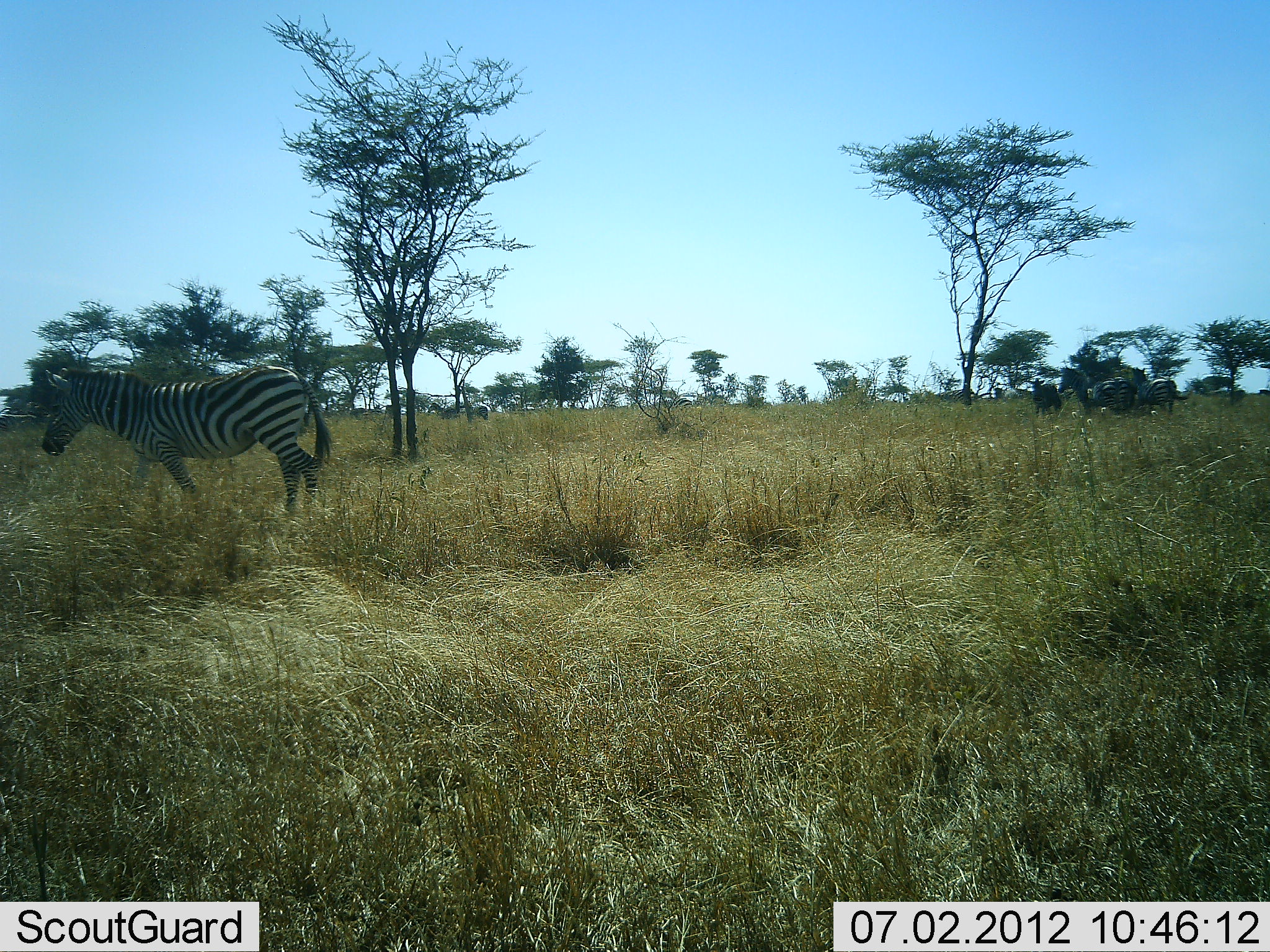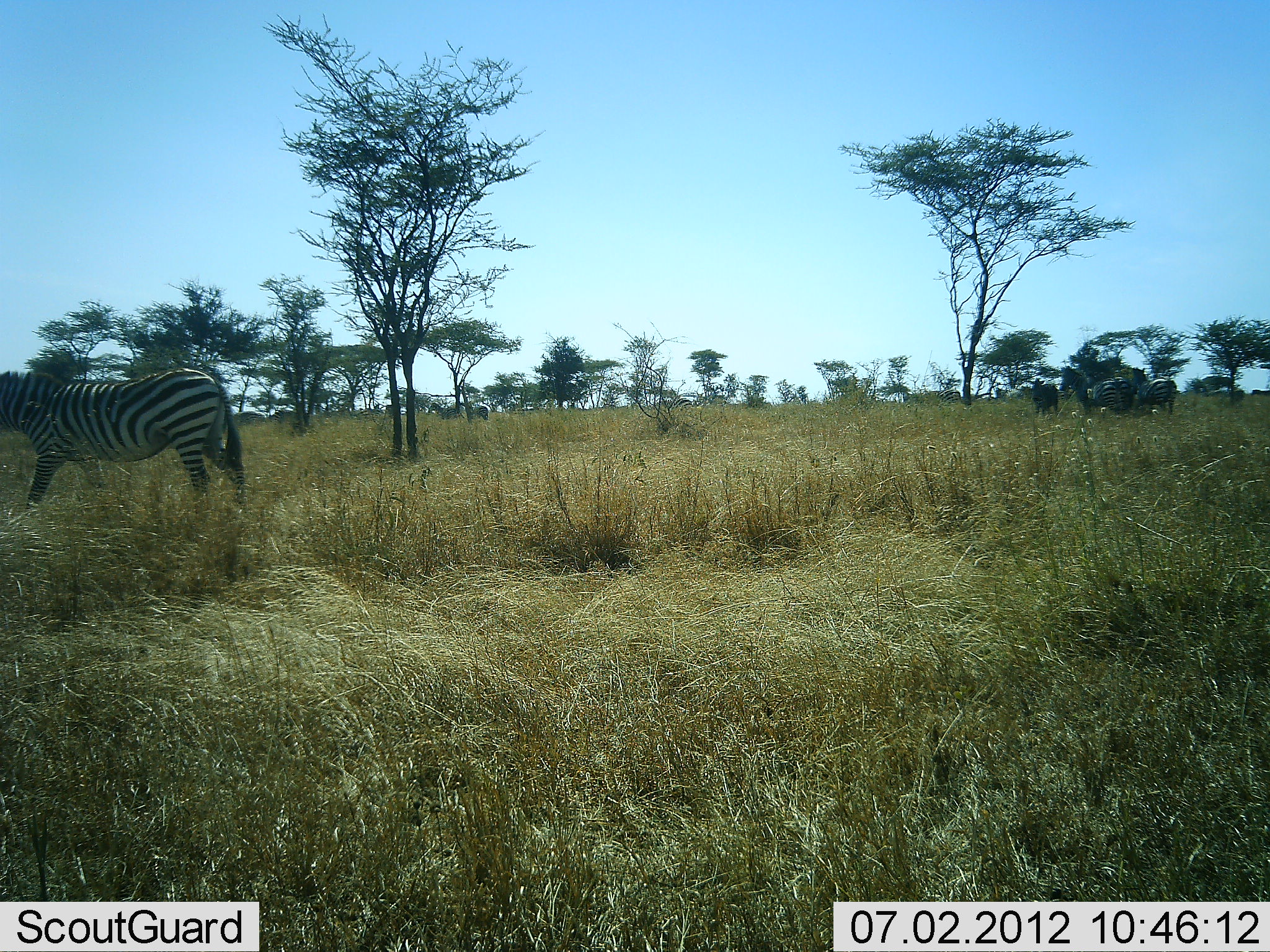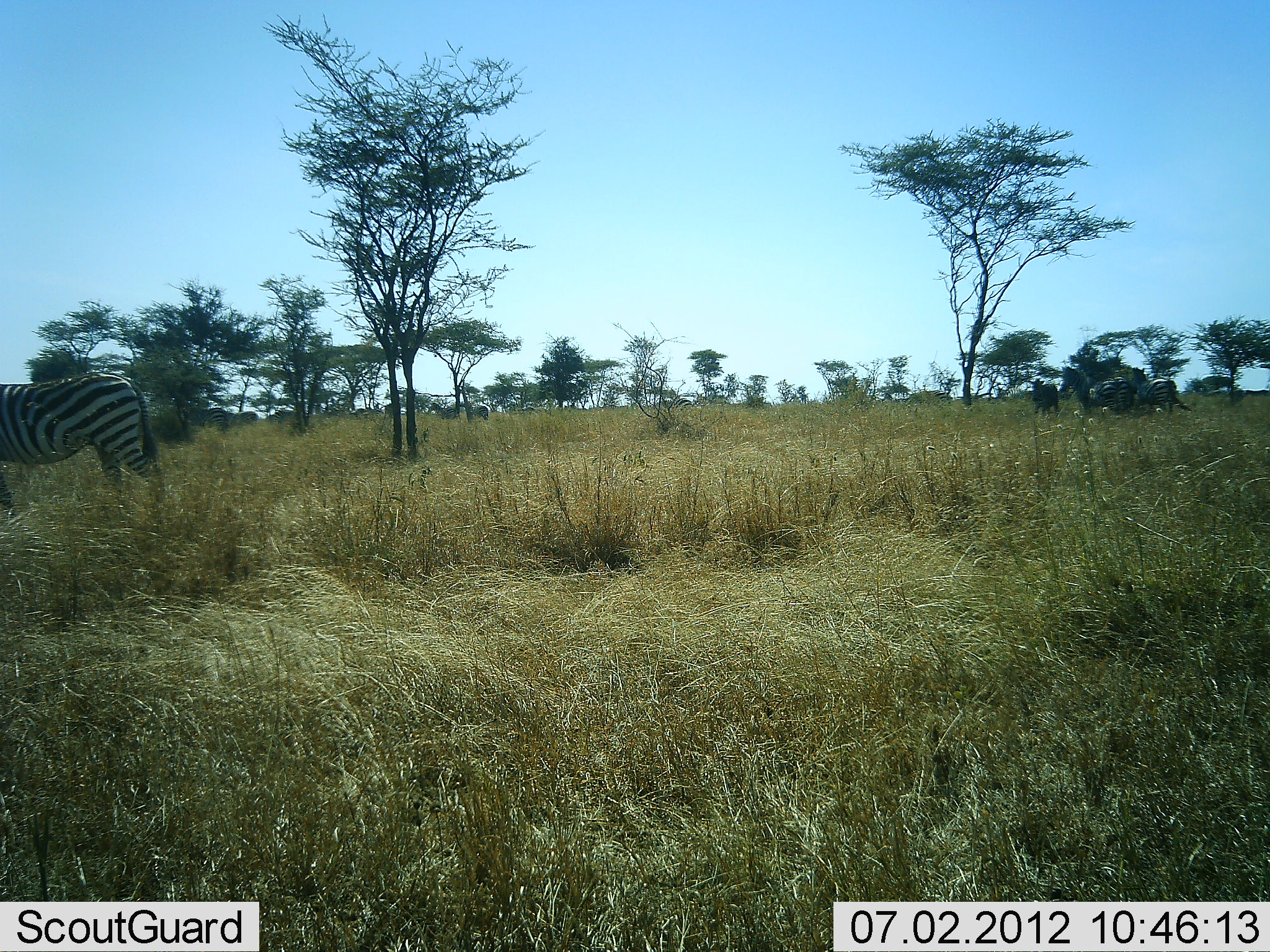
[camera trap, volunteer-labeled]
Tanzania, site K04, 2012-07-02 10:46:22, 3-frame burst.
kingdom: Animalia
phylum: Chordata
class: Mammalia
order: Perissodactyla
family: Equidae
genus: Equus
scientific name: Equus quagga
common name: plains zebra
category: zebra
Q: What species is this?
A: Zebra (plains zebra) (Equus quagga).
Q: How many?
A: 9.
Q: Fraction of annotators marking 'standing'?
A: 73%.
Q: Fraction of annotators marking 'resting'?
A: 0%.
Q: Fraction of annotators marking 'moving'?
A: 91%.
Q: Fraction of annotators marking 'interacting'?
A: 9%.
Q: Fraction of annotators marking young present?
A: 0%.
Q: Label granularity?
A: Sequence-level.